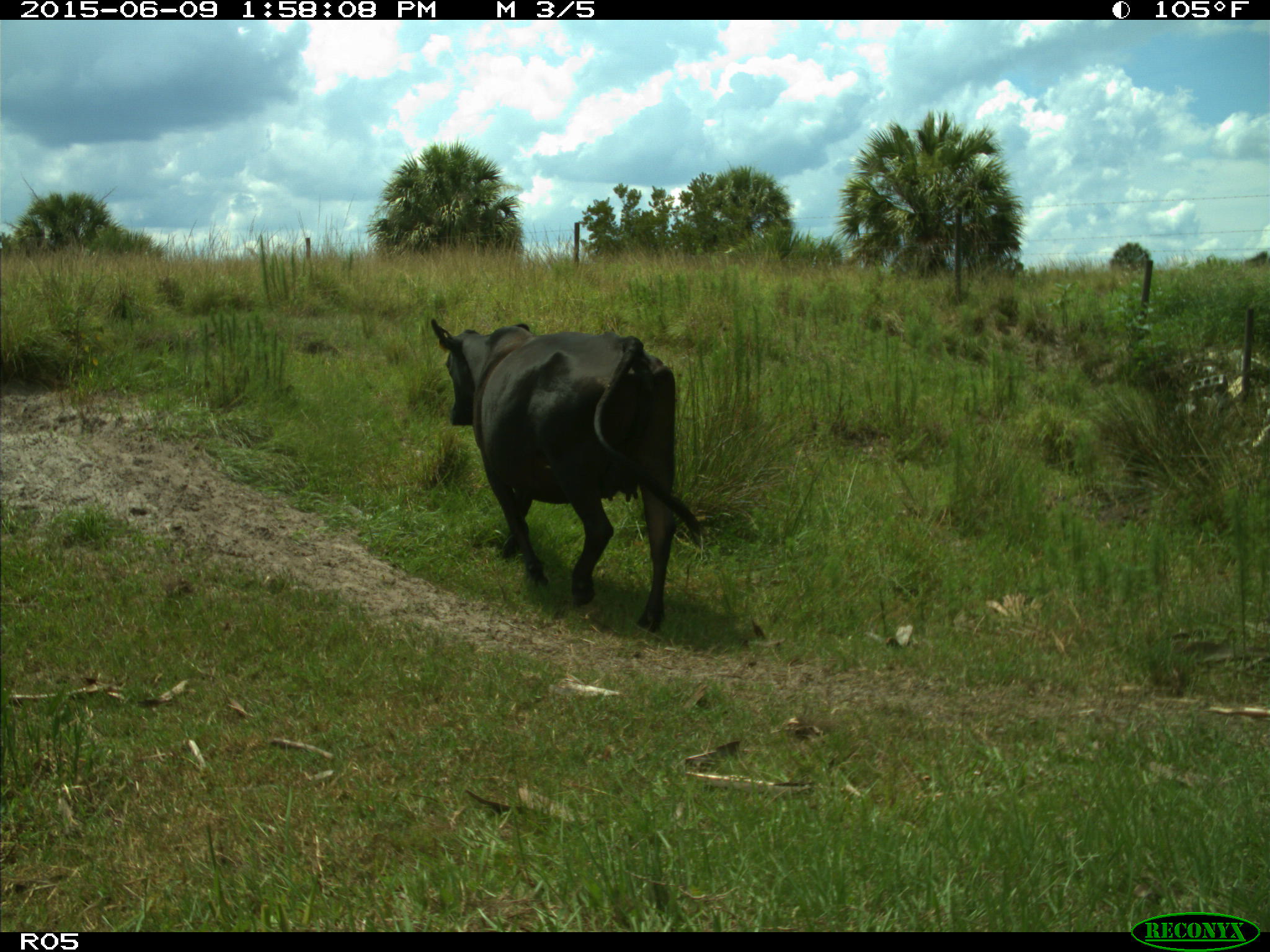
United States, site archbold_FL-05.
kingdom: Animalia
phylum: Chordata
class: Mammalia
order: Artiodactyla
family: Bovidae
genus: Bos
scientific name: Bos taurus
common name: domestic cow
Bos taurus (domestic cow).